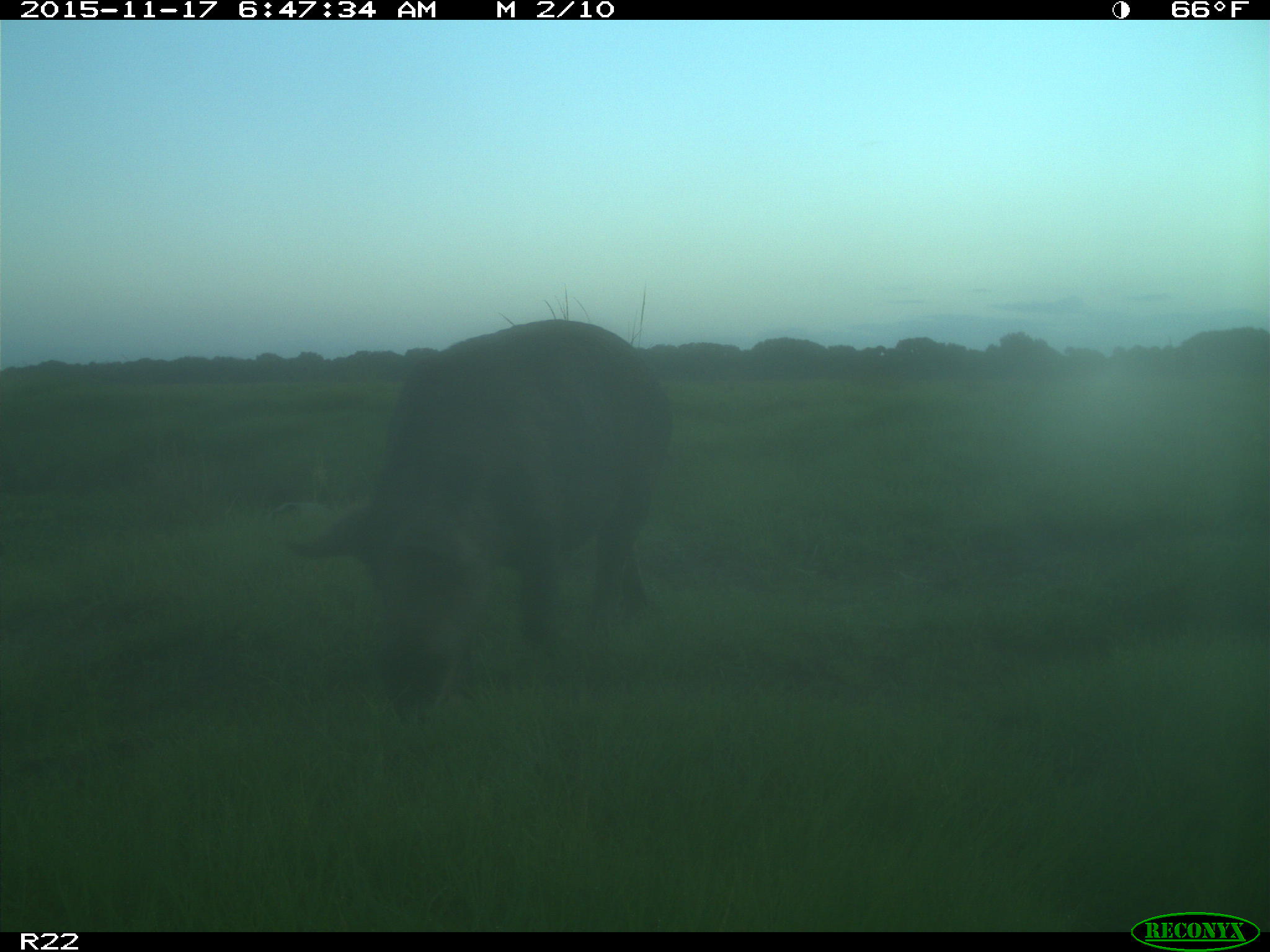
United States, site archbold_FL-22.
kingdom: Animalia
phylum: Chordata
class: Mammalia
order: Artiodactyla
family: Suidae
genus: Sus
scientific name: Sus scrofa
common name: wild boar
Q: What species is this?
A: Sus scrofa (wild boar).